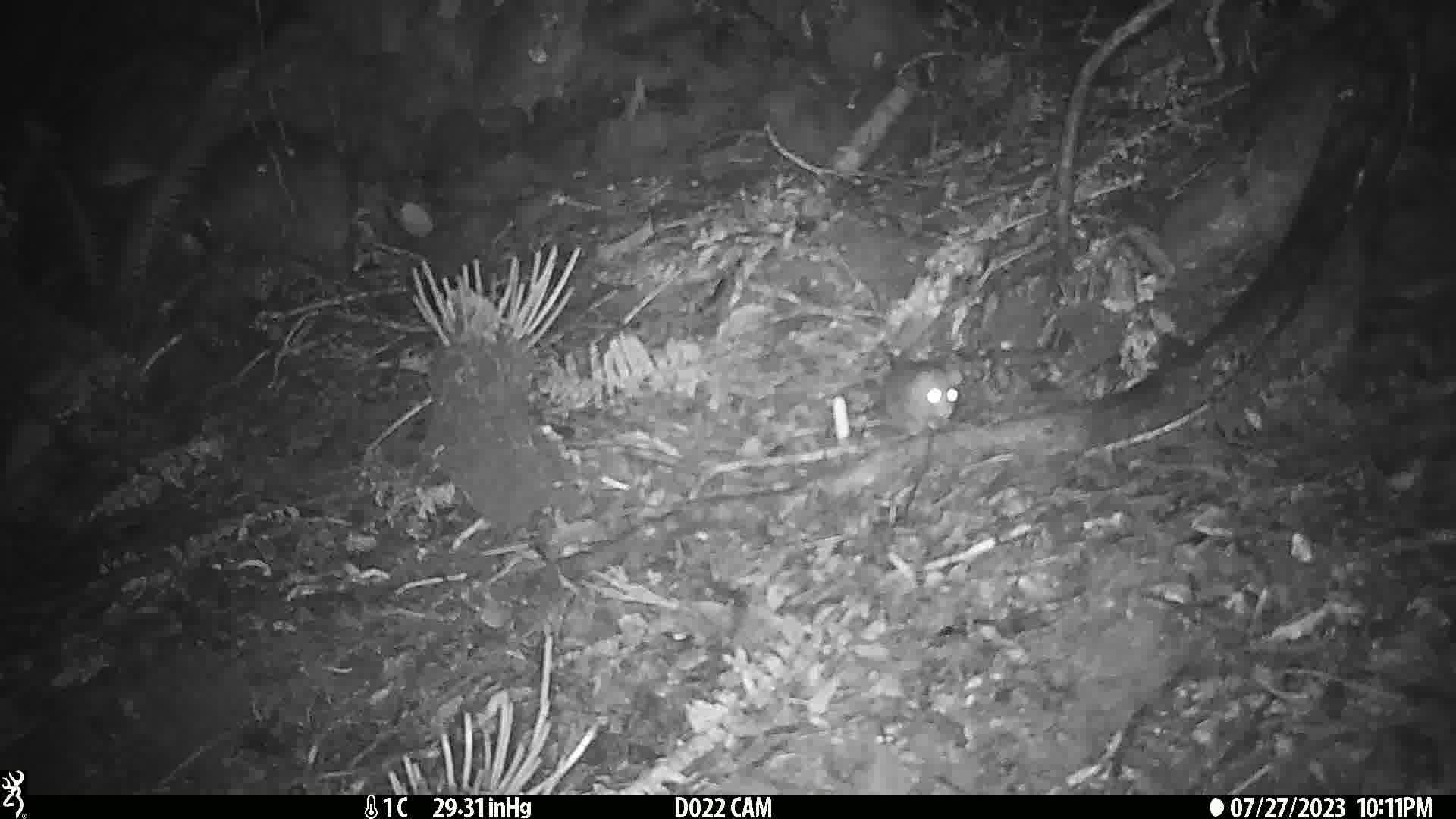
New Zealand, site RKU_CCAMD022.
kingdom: Animalia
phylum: Chordata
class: Mammalia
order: Rodentia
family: Muridae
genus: Rattus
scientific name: Rattus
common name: rat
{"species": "rat (Rattus)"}